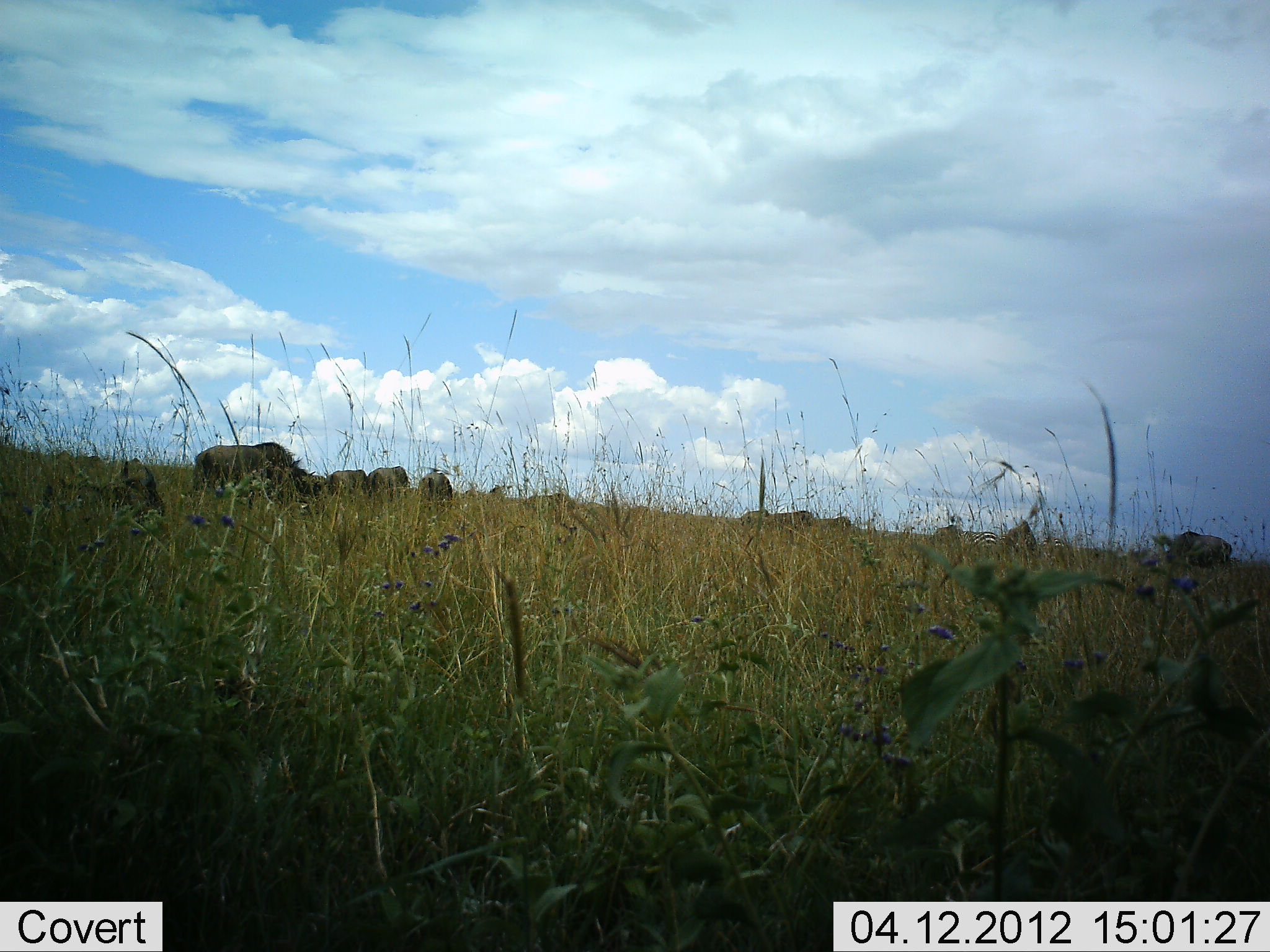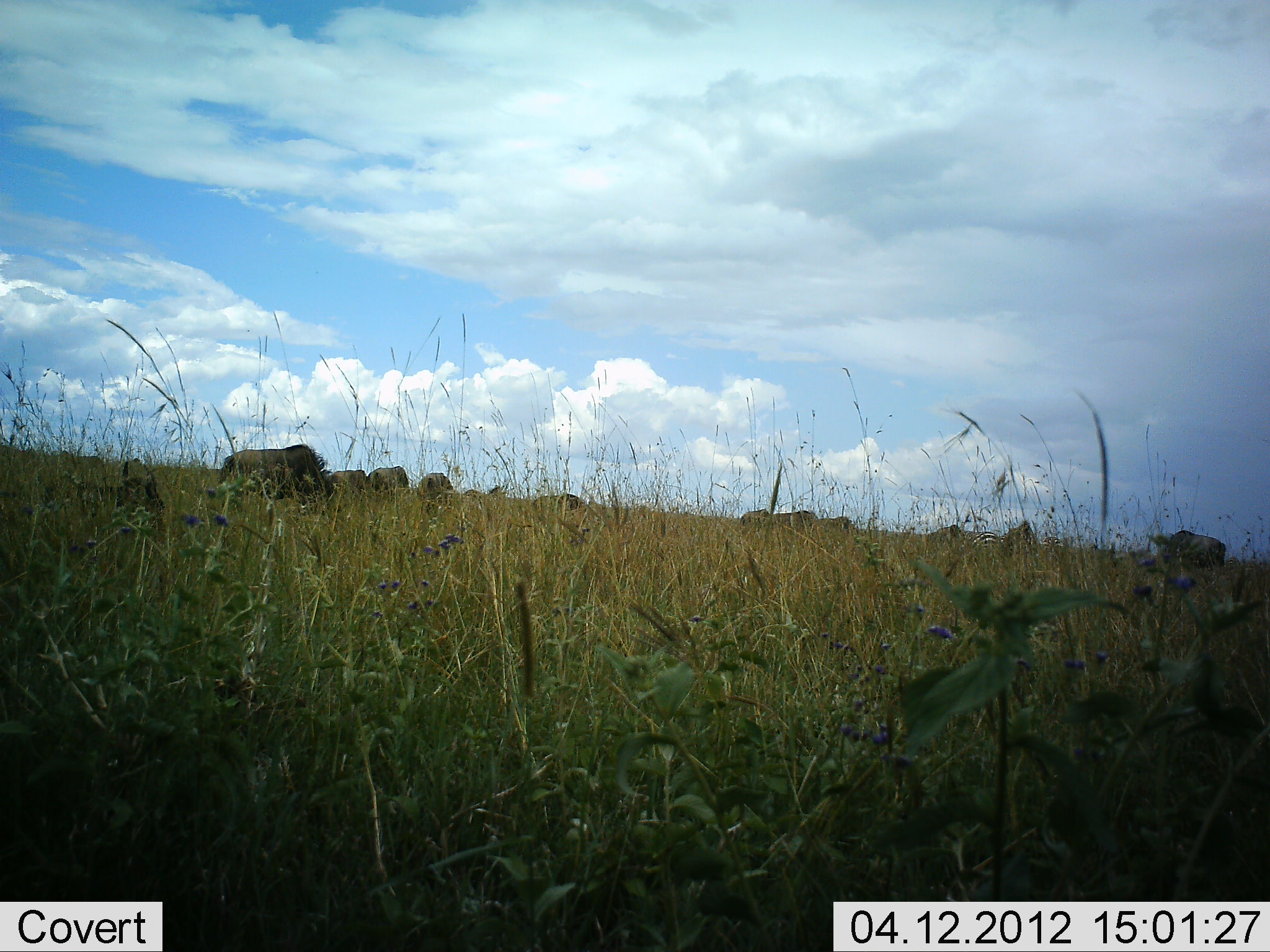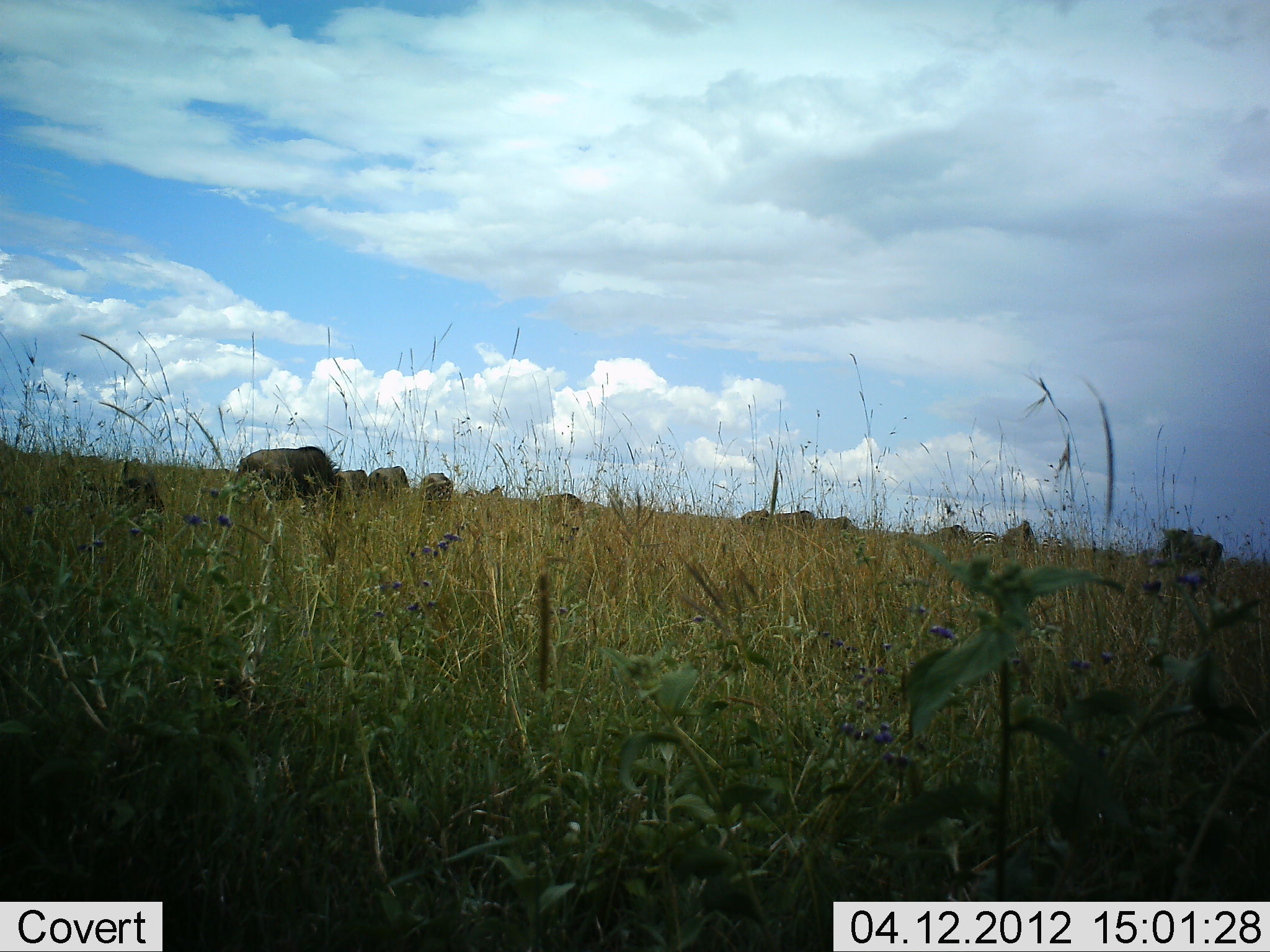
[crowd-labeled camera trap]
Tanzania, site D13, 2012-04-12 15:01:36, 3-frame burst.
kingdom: Animalia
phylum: Chordata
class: Mammalia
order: Artiodactyla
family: Bovidae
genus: Connochaetes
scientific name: Connochaetes taurinus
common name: blue wildebeest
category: wildebeest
Wildebeest (blue wildebeest) (Connochaetes taurinus), count 11-50. Behavior (volunteer vote fractions): standing 60%, resting 20%, moving 47%, interacting 0%. Young present (vote fraction): 0%. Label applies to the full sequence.